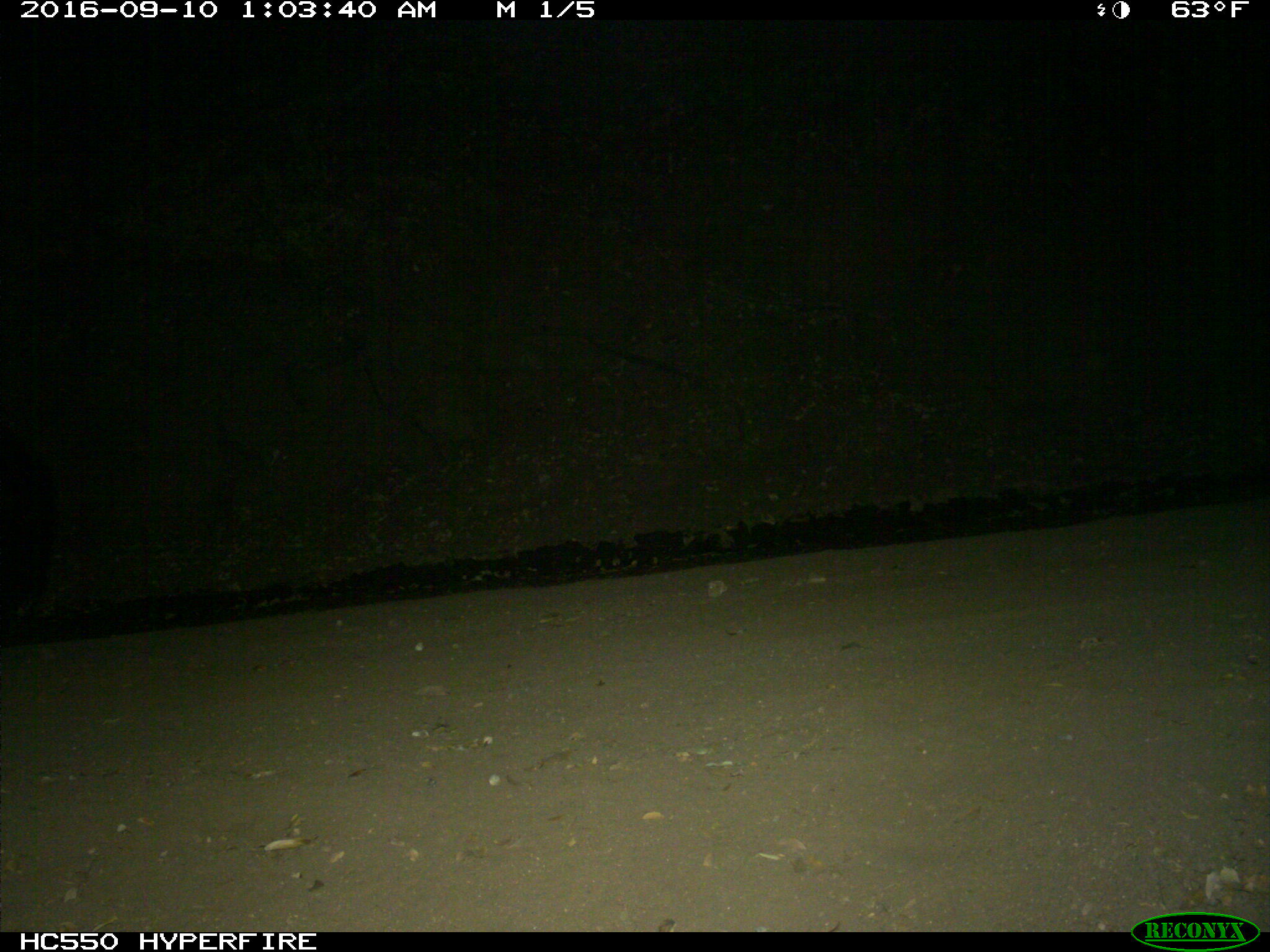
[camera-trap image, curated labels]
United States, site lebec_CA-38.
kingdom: Animalia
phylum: Chordata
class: Mammalia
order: Carnivora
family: Ursidae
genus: Ursus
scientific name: Ursus americanus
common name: american black bear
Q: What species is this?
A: Ursus americanus (american black bear).